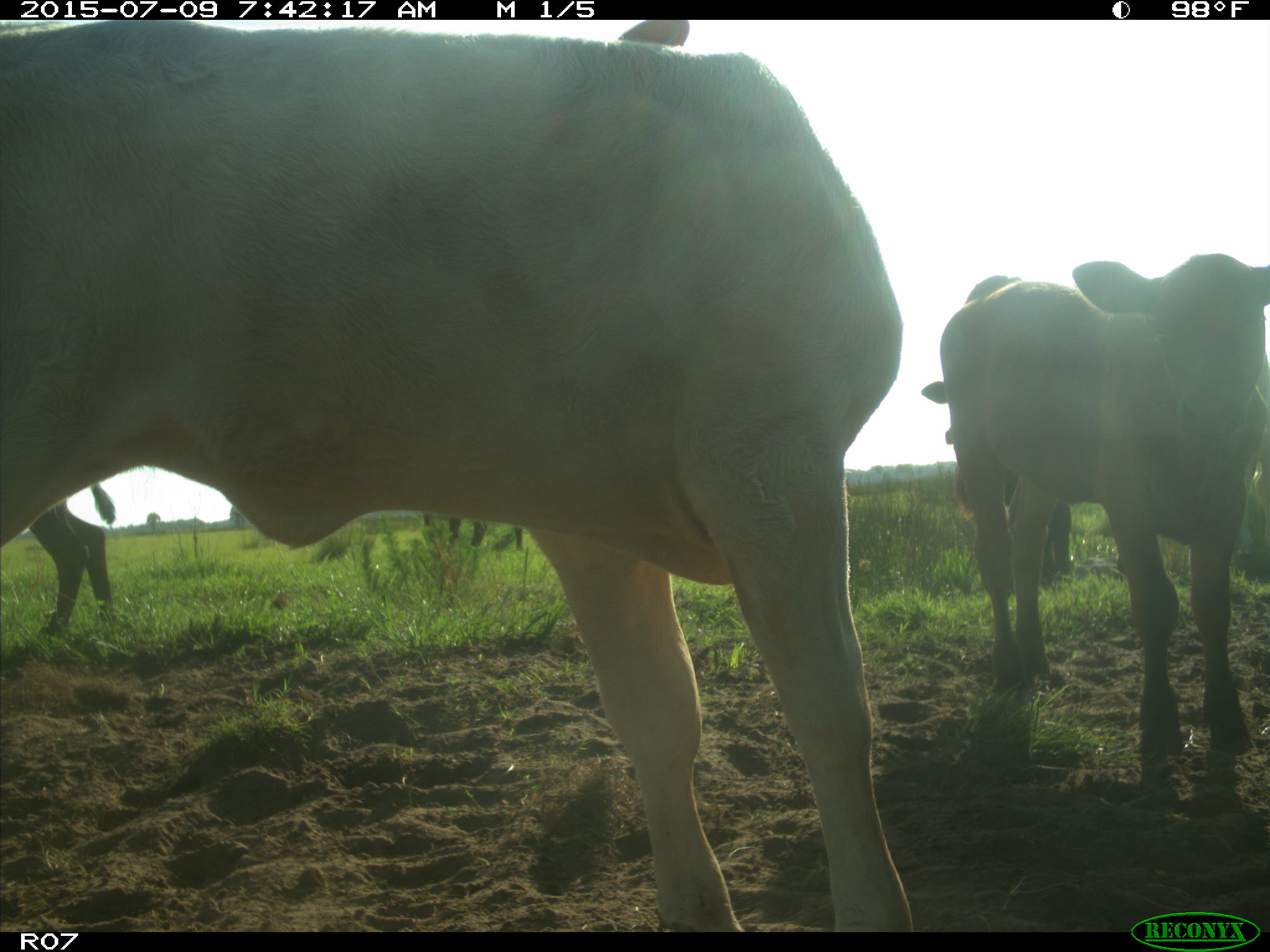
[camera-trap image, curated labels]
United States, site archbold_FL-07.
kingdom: Animalia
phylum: Chordata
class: Mammalia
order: Artiodactyla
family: Bovidae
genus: Bos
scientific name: Bos taurus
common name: domestic cow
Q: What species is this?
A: Bos taurus (domestic cow).